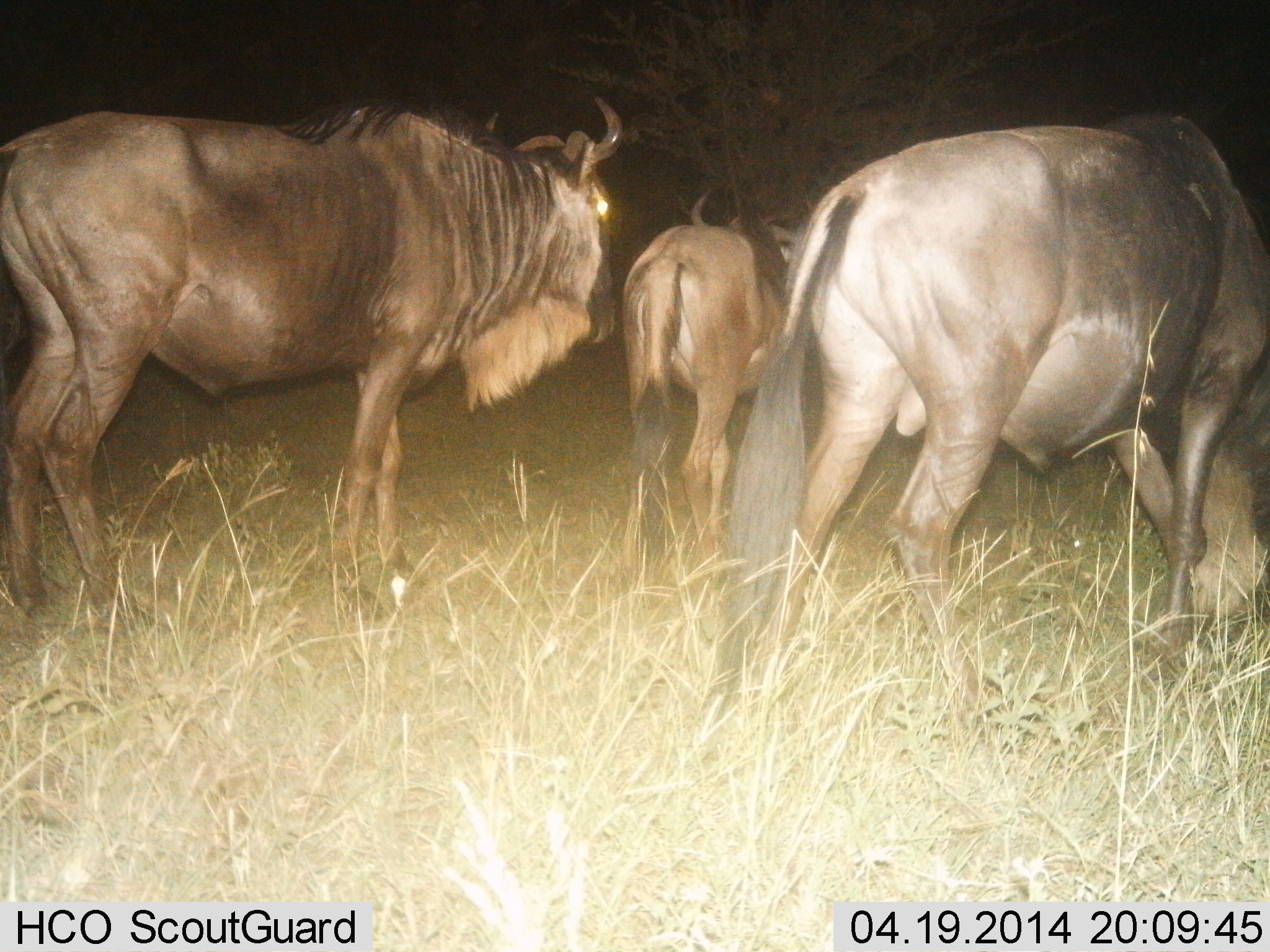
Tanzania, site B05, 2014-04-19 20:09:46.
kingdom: Animalia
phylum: Chordata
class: Mammalia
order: Artiodactyla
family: Bovidae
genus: Connochaetes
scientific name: Connochaetes taurinus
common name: blue wildebeest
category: wildebeest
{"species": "wildebeest (blue wildebeest) (Connochaetes taurinus)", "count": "3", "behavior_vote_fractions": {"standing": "53%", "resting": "5%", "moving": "37%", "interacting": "2%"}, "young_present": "5%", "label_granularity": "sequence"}